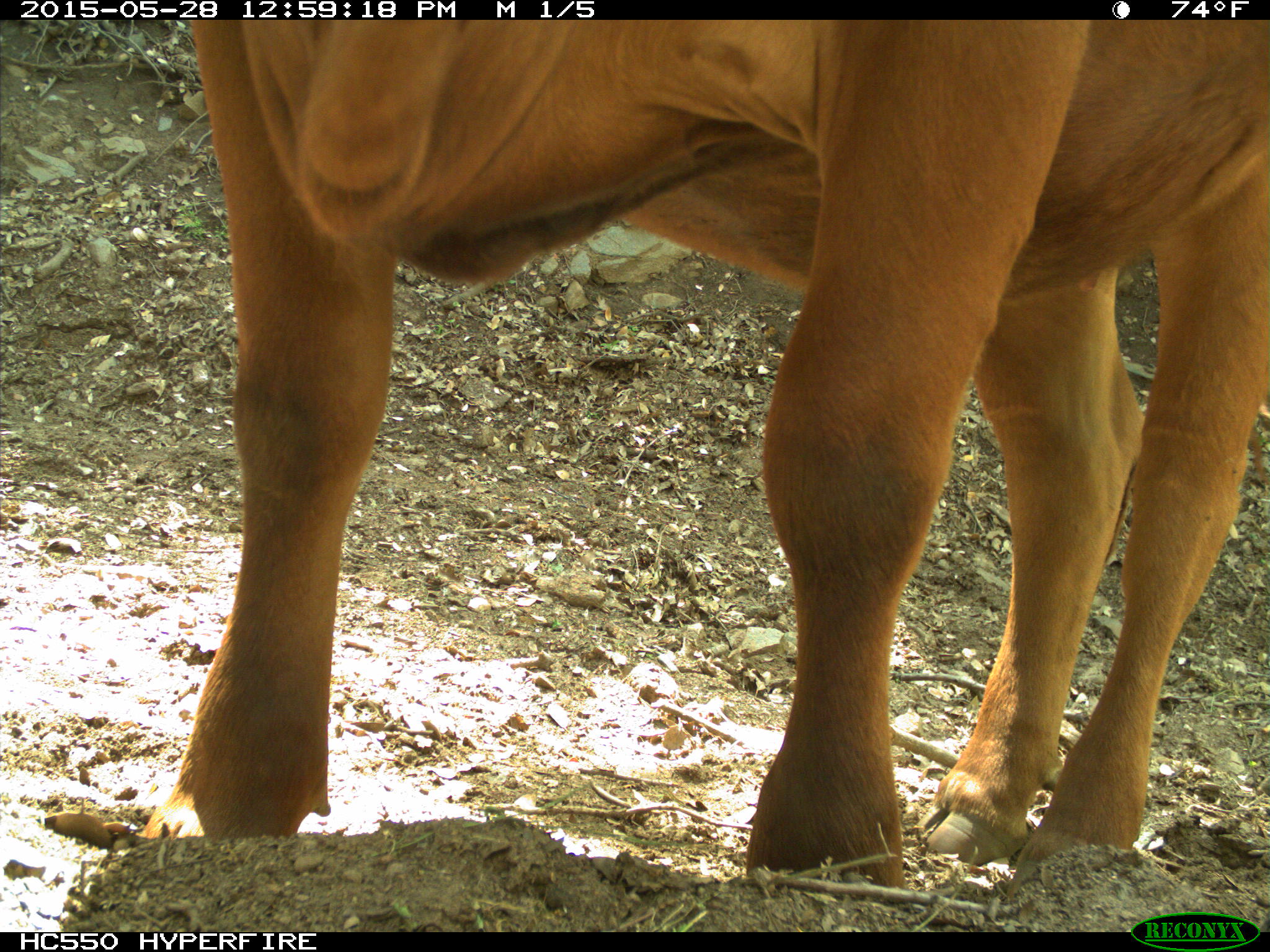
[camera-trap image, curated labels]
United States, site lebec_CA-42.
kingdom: Animalia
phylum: Chordata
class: Mammalia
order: Artiodactyla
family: Bovidae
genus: Bos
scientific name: Bos taurus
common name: domestic cow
Bos taurus (domestic cow).